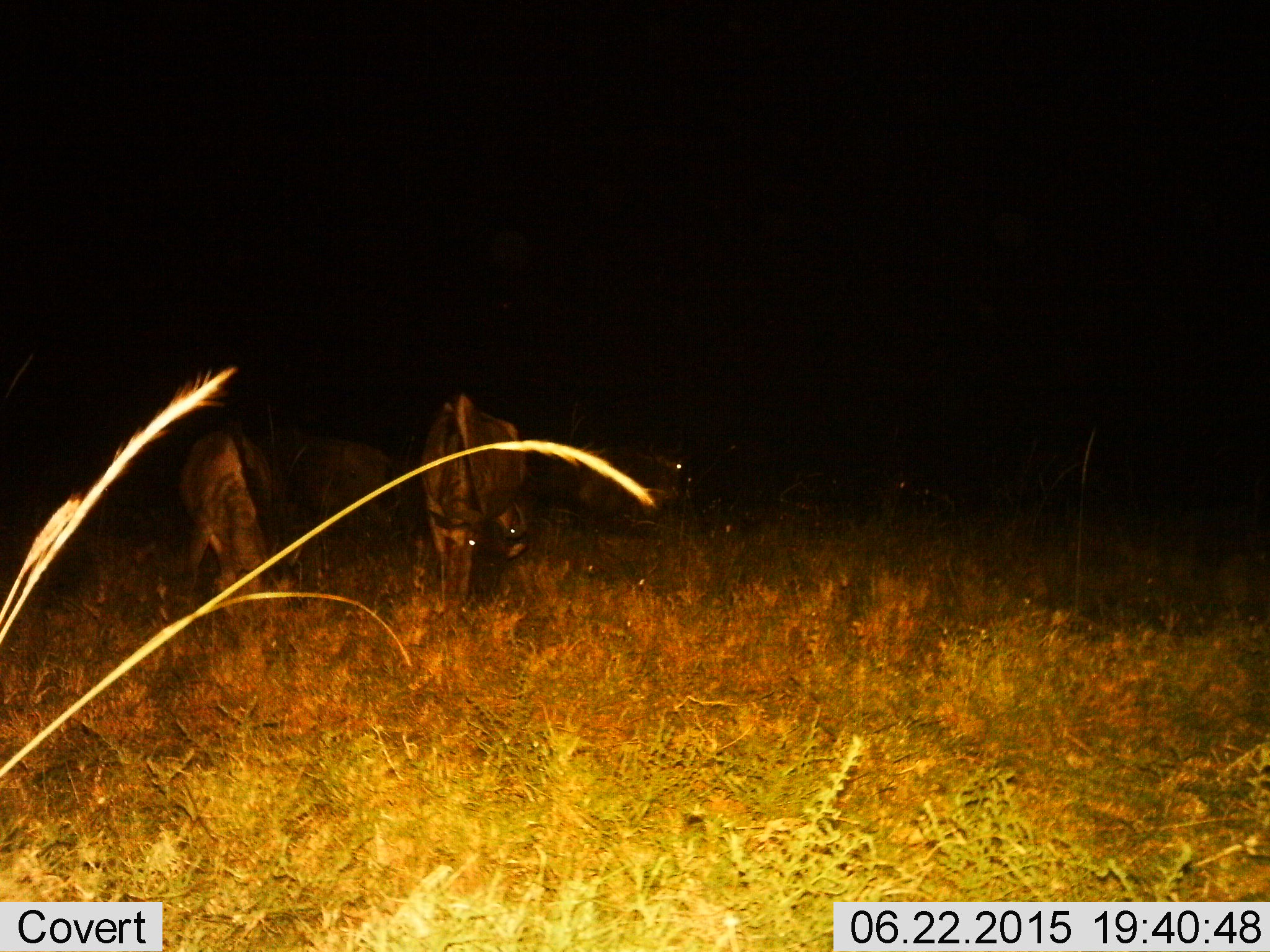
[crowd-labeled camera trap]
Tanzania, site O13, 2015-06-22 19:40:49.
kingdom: Animalia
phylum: Chordata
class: Mammalia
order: Artiodactyla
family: Bovidae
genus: Connochaetes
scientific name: Connochaetes taurinus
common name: blue wildebeest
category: wildebeest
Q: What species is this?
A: Wildebeest (blue wildebeest) (Connochaetes taurinus).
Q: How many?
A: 4.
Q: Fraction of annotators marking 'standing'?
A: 20%.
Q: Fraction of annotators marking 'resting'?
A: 0%.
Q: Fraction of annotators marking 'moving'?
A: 0%.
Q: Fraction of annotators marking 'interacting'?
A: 0%.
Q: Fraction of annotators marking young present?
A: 0%.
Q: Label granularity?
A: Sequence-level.